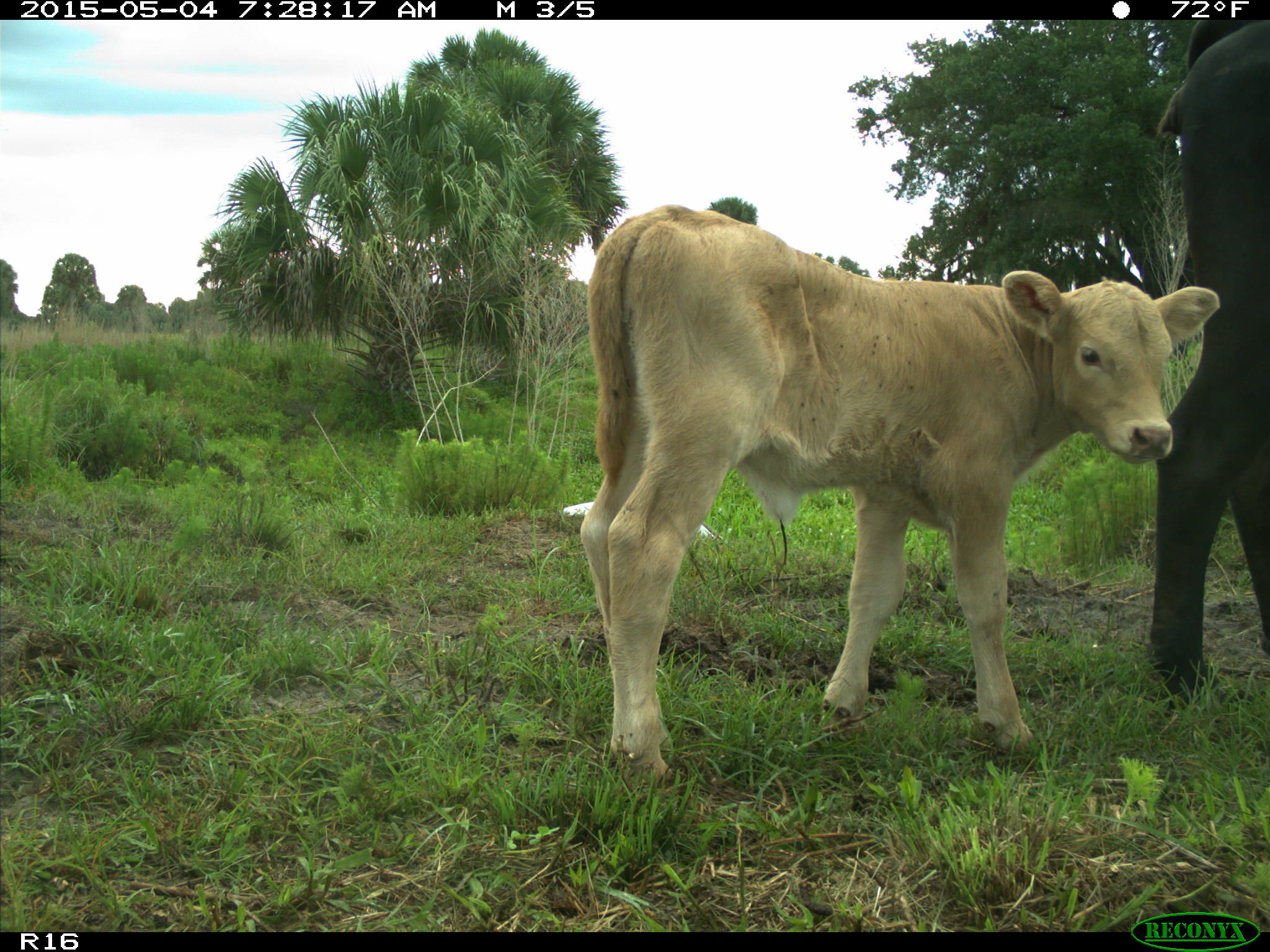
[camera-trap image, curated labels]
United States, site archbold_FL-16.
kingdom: Animalia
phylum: Chordata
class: Mammalia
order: Artiodactyla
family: Bovidae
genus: Bos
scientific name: Bos taurus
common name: domestic cow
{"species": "Bos taurus (domestic cow)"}